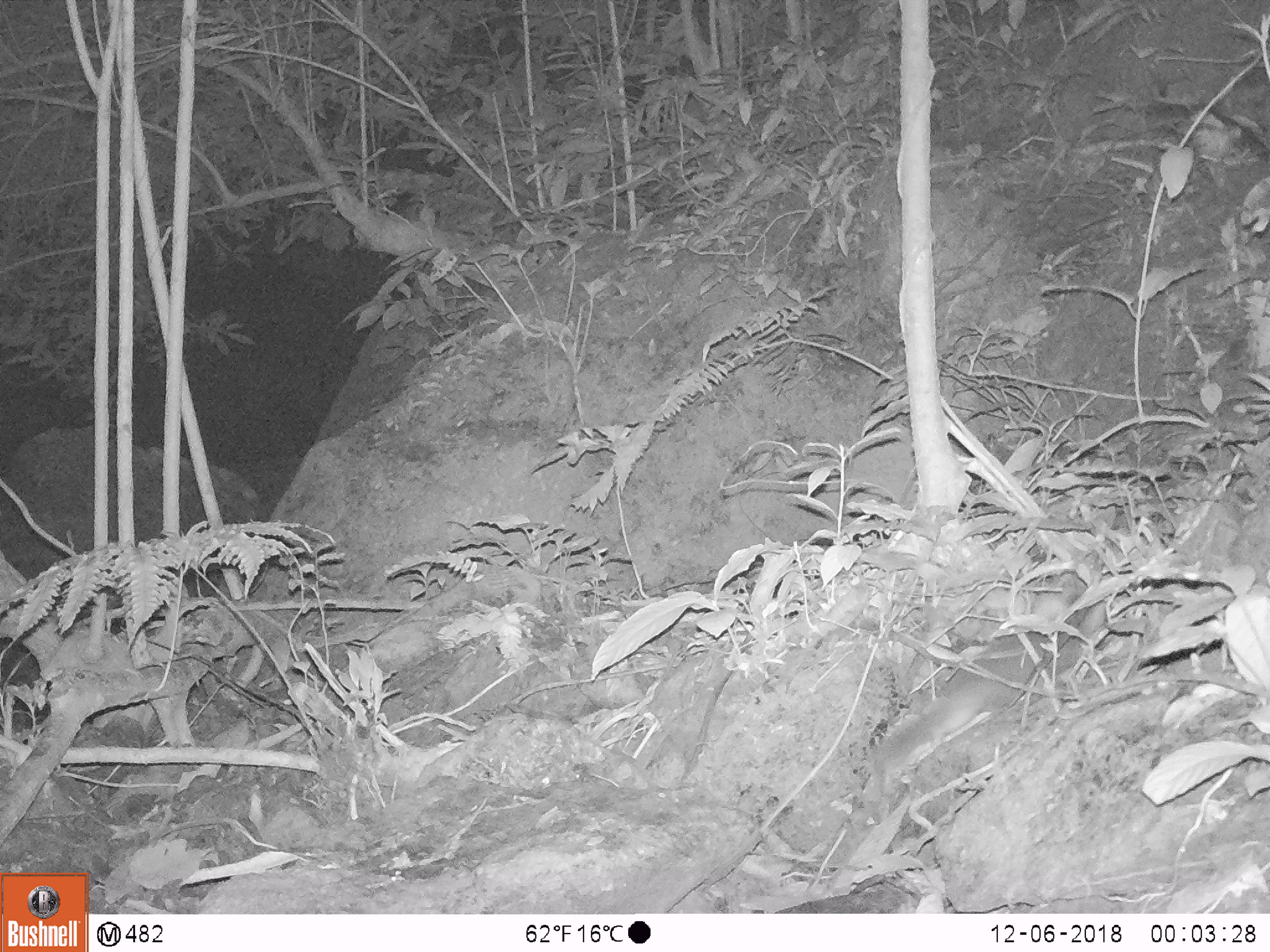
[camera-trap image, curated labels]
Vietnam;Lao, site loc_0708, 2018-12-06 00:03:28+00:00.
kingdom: Animalia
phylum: Chordata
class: Mammalia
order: Carnivora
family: Mustelidae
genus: Melogale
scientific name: Melogale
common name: ferret badger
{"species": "ferret badger (Melogale)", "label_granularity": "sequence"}